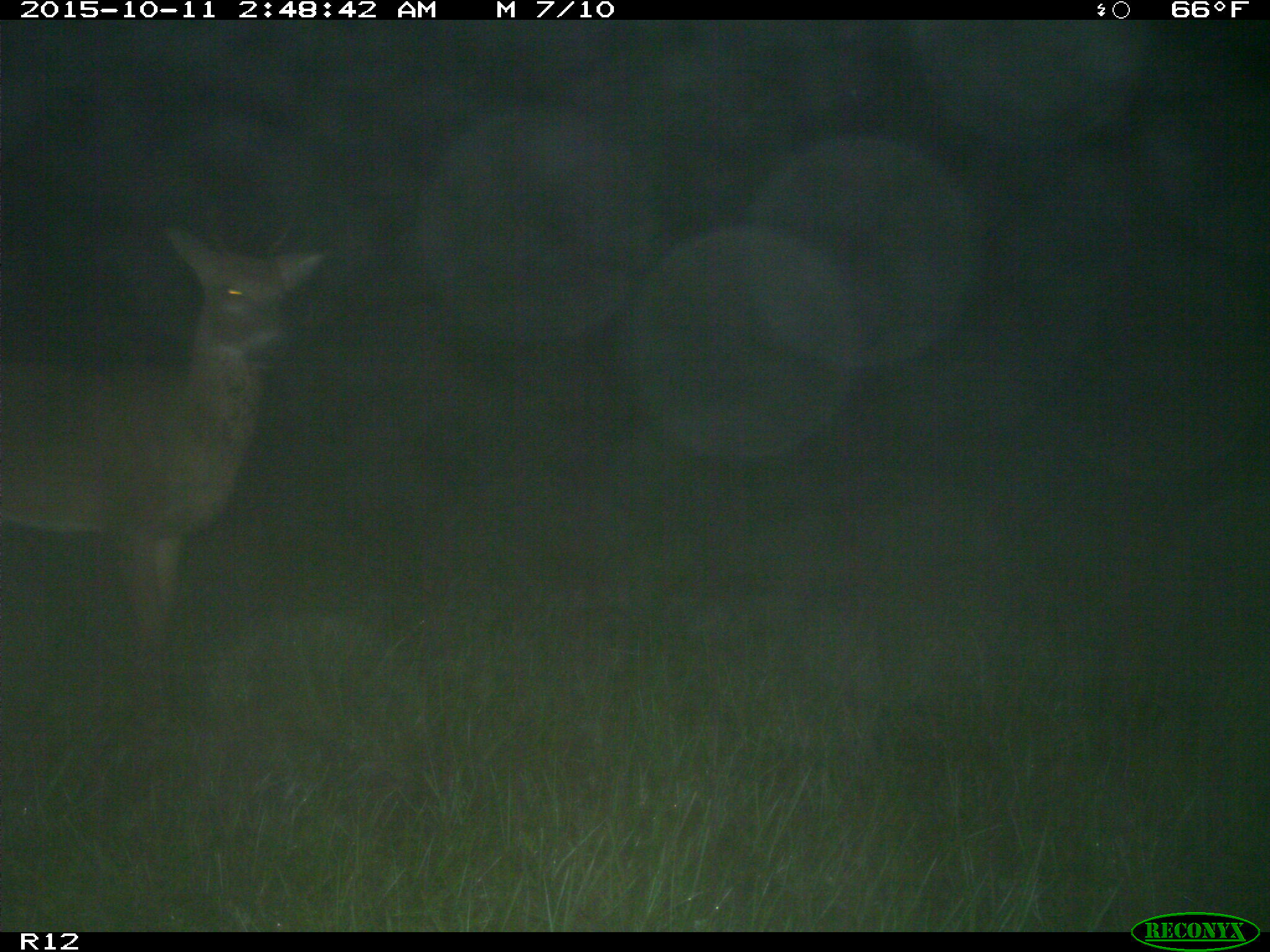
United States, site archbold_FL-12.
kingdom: Animalia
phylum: Chordata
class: Mammalia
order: Artiodactyla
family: Cervidae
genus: Odocoileus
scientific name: Odocoileus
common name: deer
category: unidentified deer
Unidentified deer (deer) (Odocoileus).